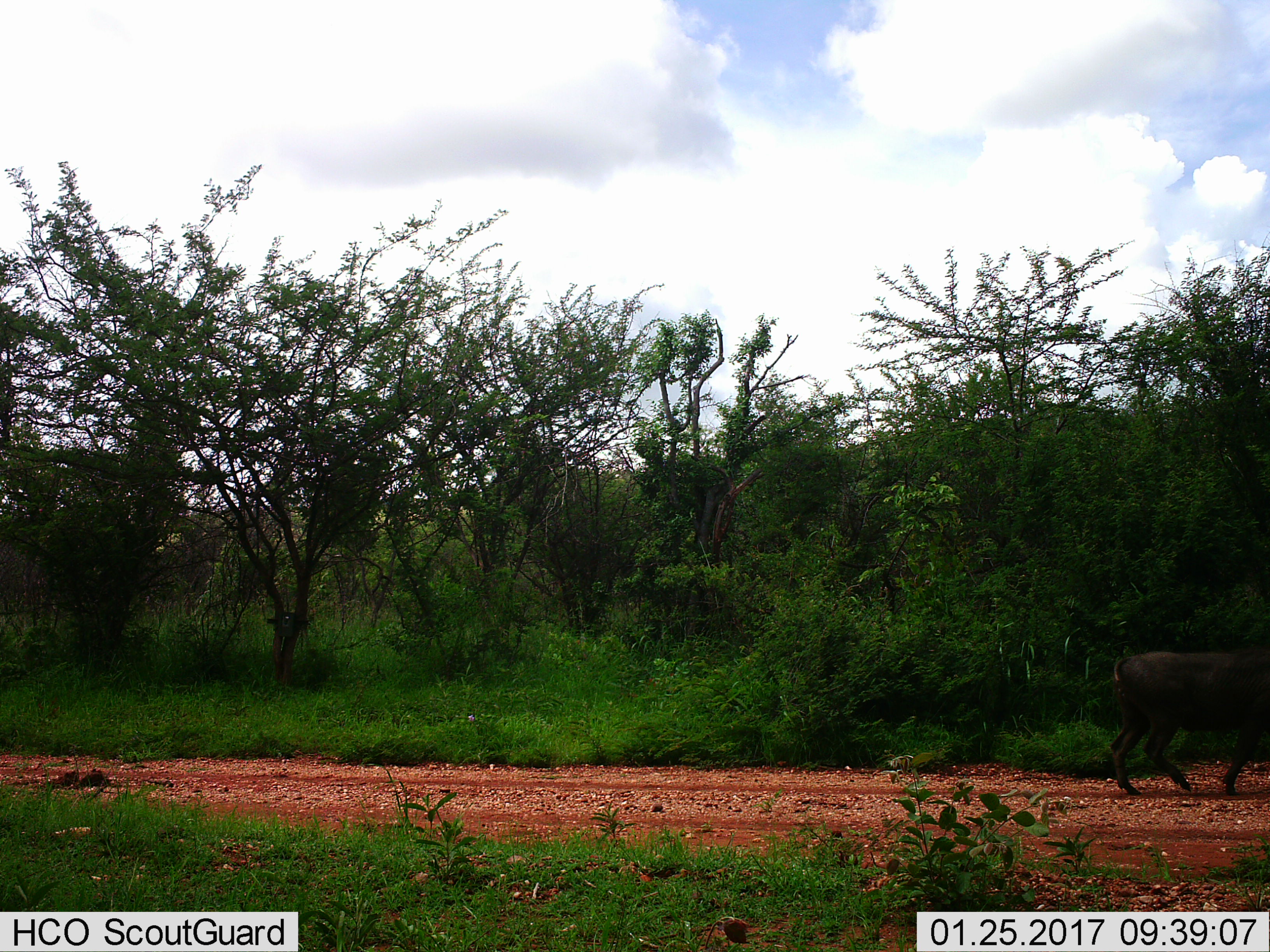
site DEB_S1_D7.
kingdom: Animalia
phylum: Chordata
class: Mammalia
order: Artiodactyla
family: Suidae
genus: Phacochoerus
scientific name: Phacochoerus africanus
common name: warthog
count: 1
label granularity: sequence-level